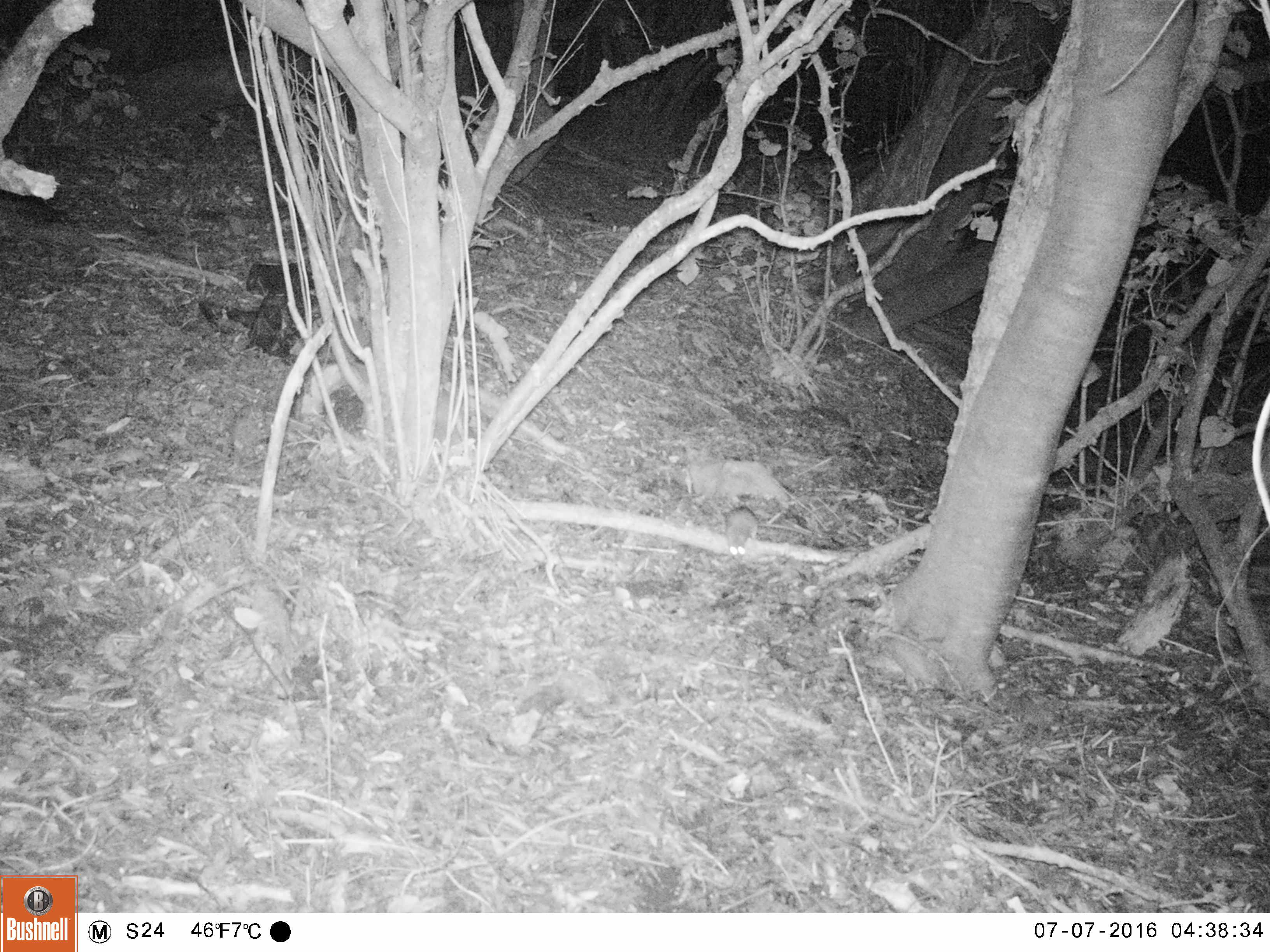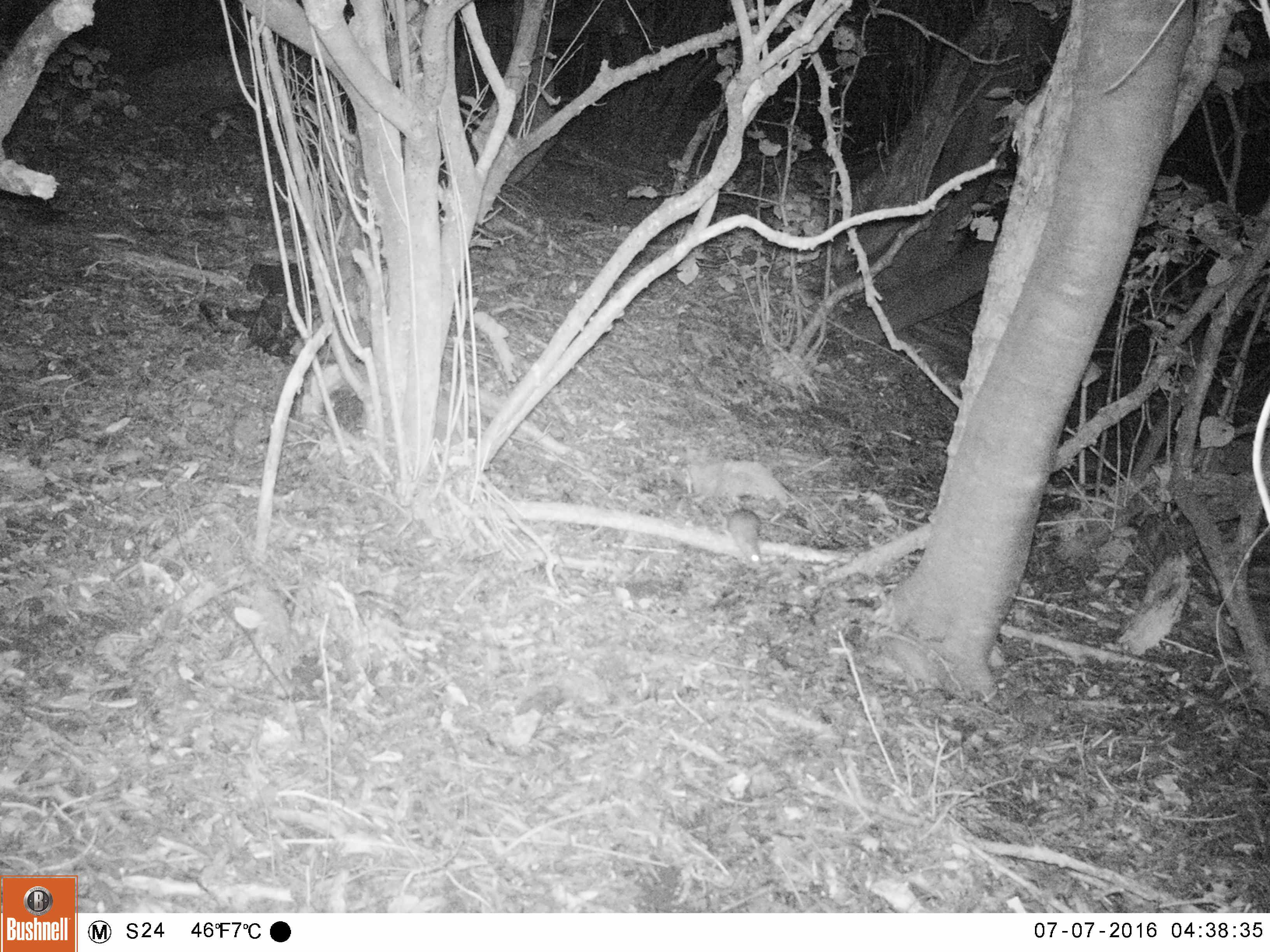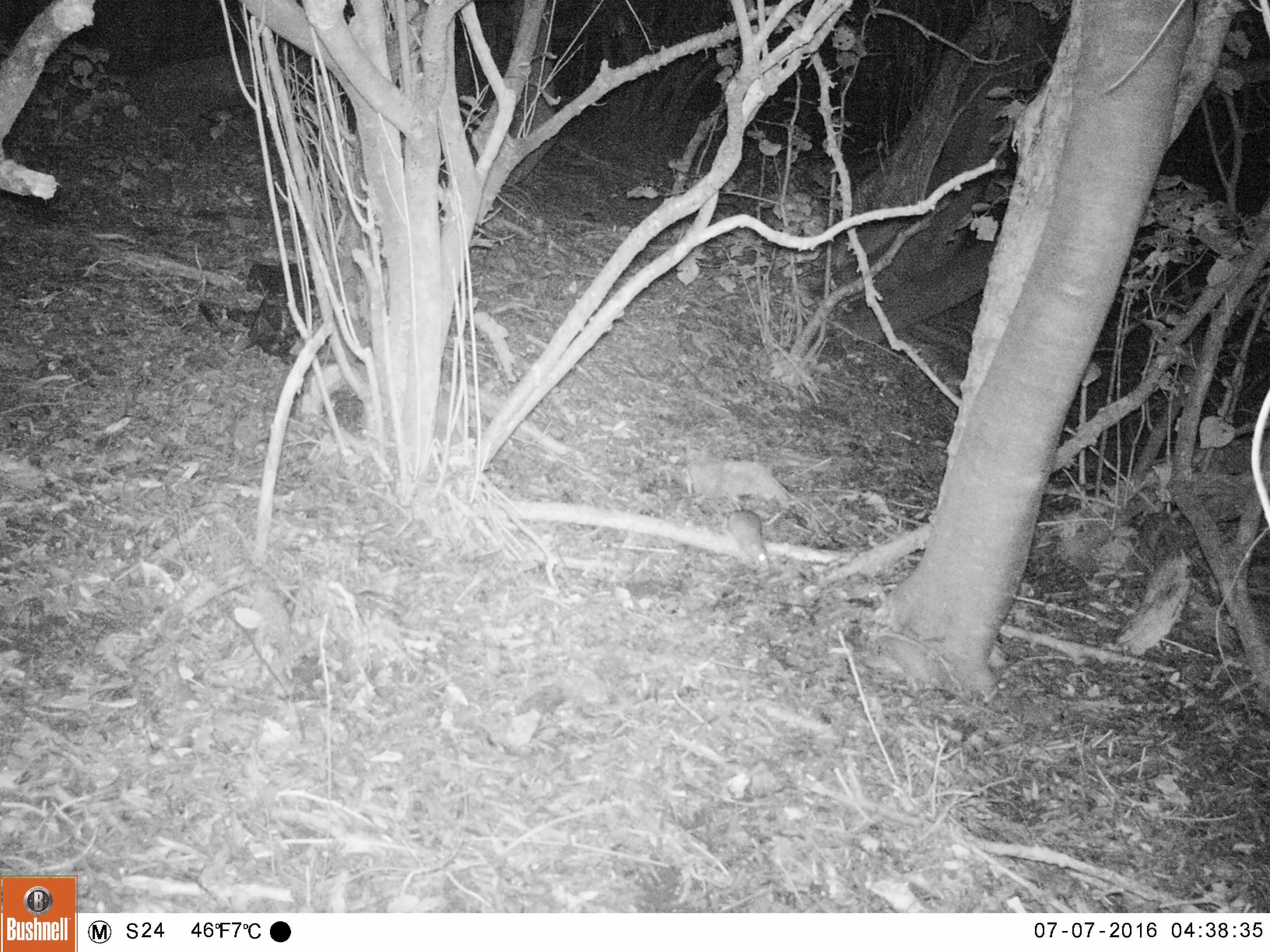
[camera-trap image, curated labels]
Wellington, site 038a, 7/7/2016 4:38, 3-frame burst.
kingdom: Animalia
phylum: Chordata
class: Mammalia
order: Rodentia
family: Muridae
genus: Rattus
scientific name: Rattus rattus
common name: ship rat